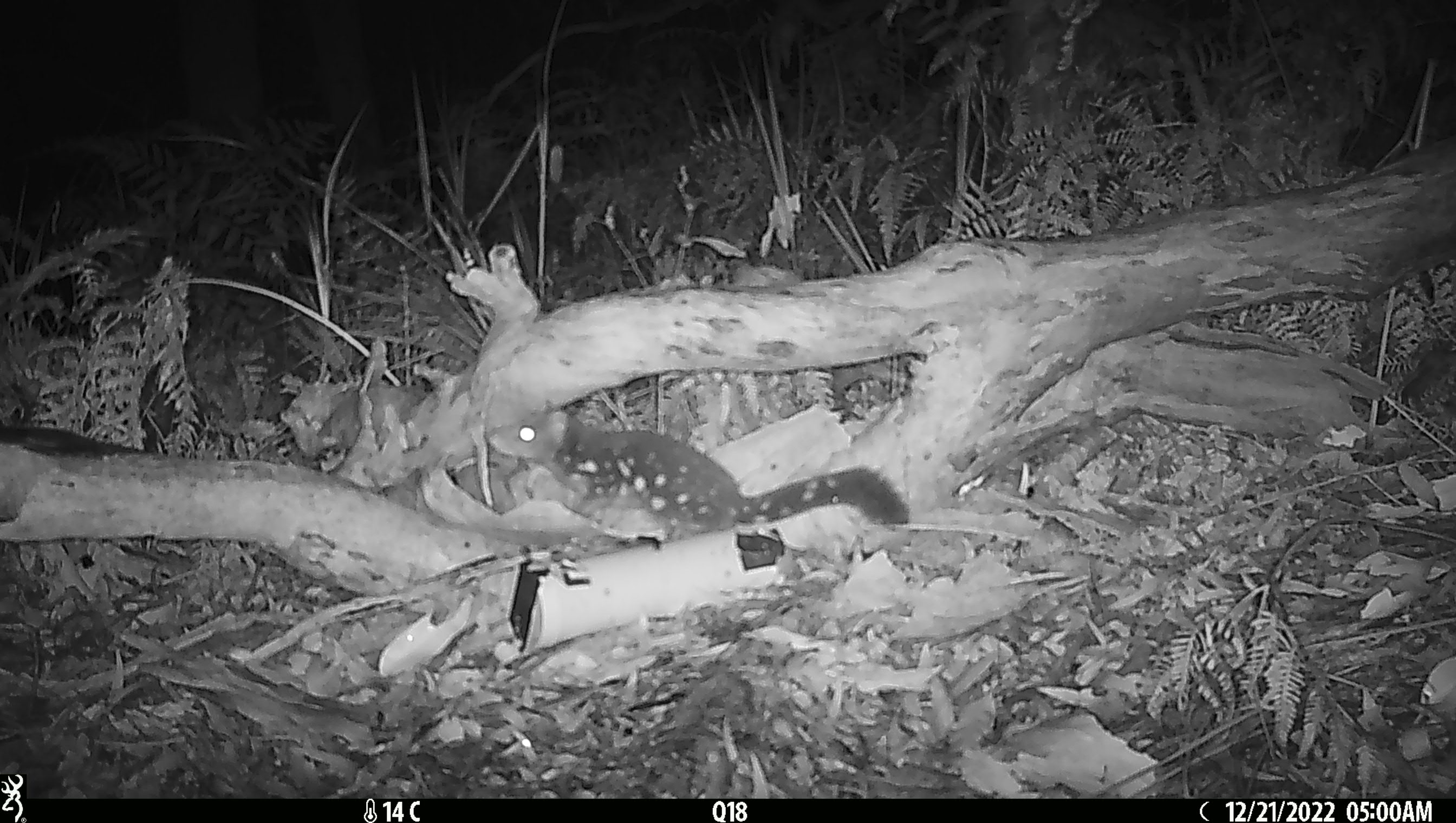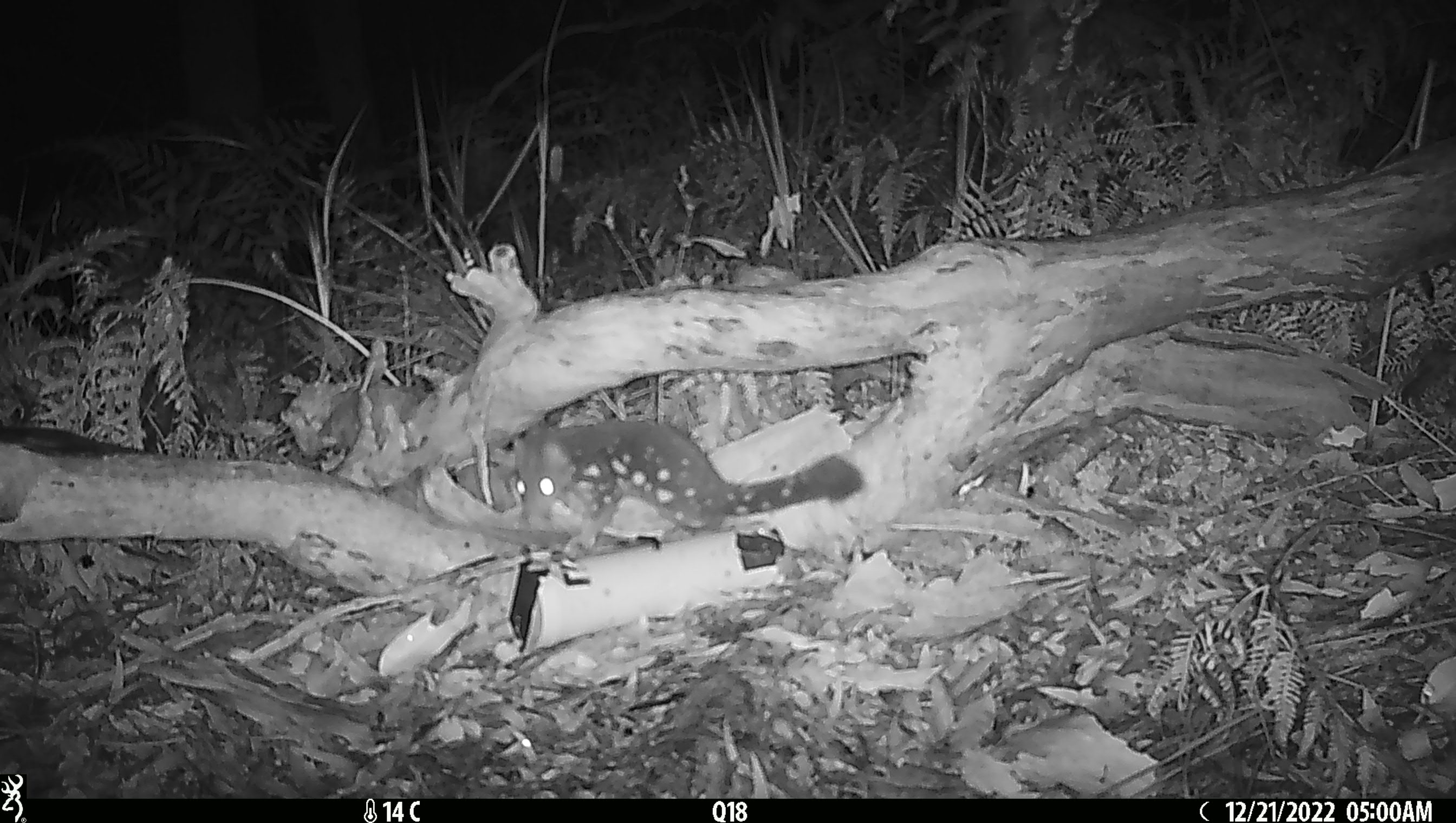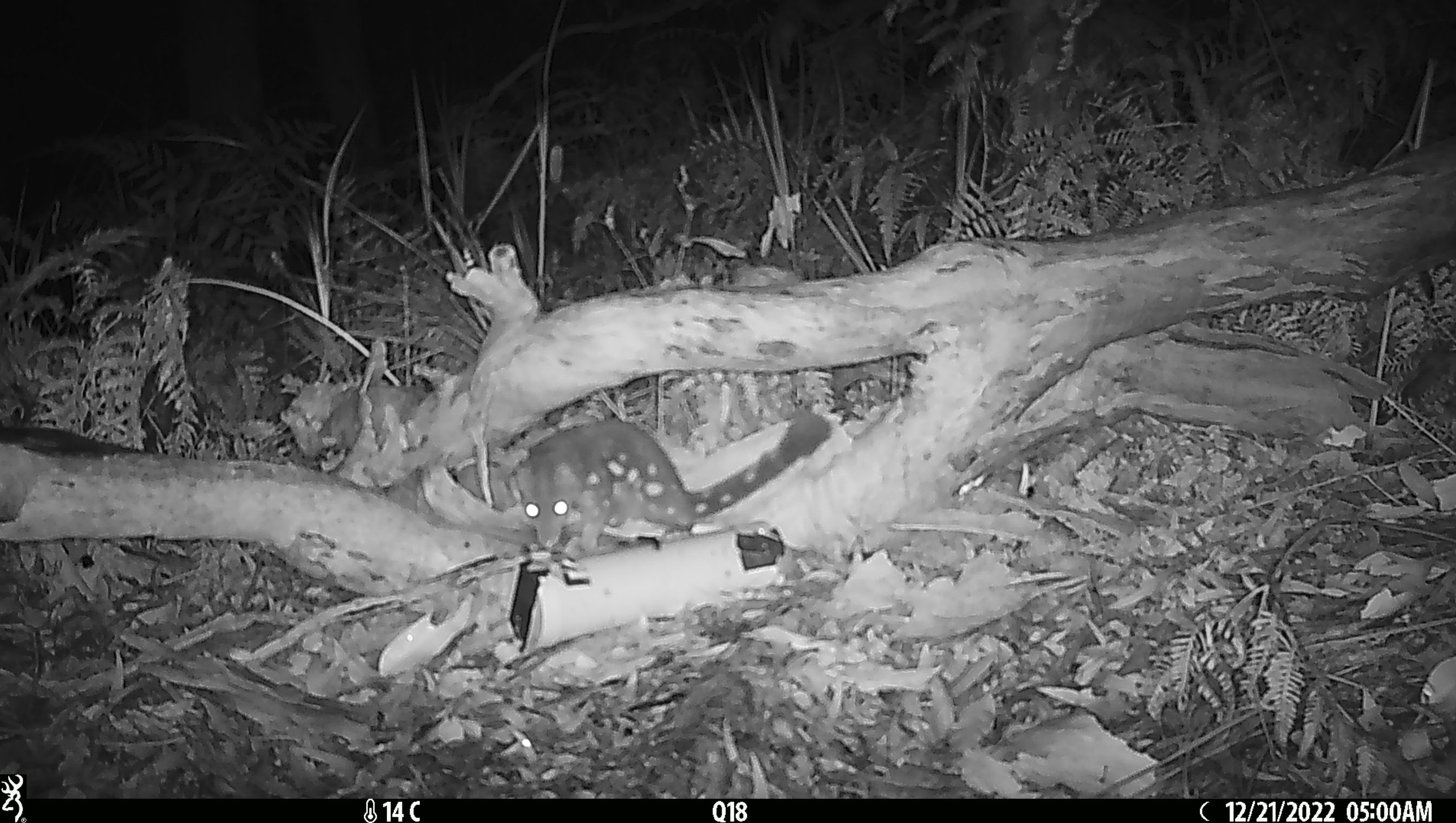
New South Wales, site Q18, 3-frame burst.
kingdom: Animalia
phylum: Chordata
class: Mammalia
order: Dasyuromorphia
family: Dasyuridae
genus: Dasyurus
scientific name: Dasyurus maculatus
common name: spotted-tailed quoll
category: quoll